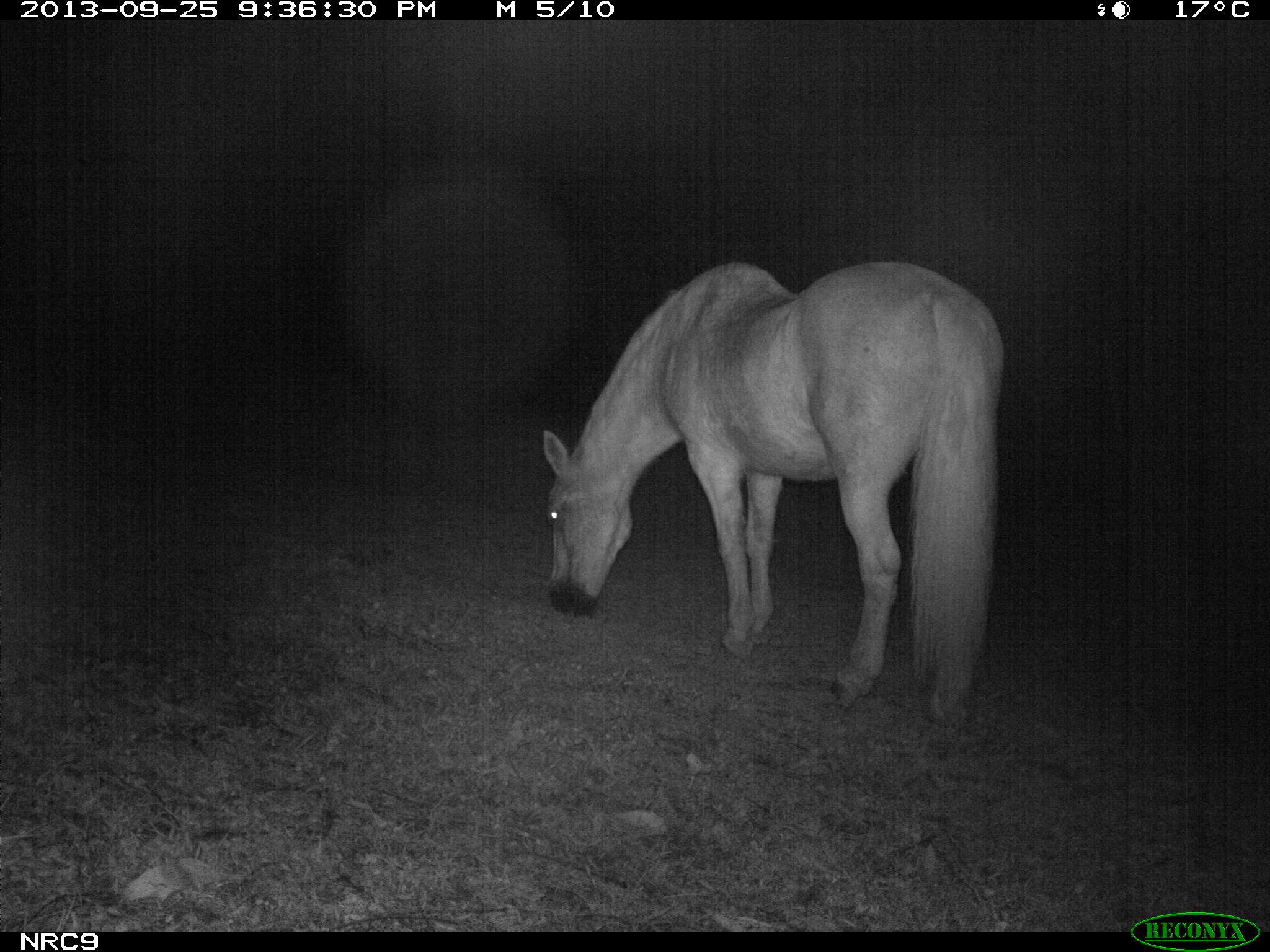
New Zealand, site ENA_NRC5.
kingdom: Animalia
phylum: Chordata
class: Mammalia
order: Perissodactyla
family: Equidae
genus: Equus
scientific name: Equus caballus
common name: horse